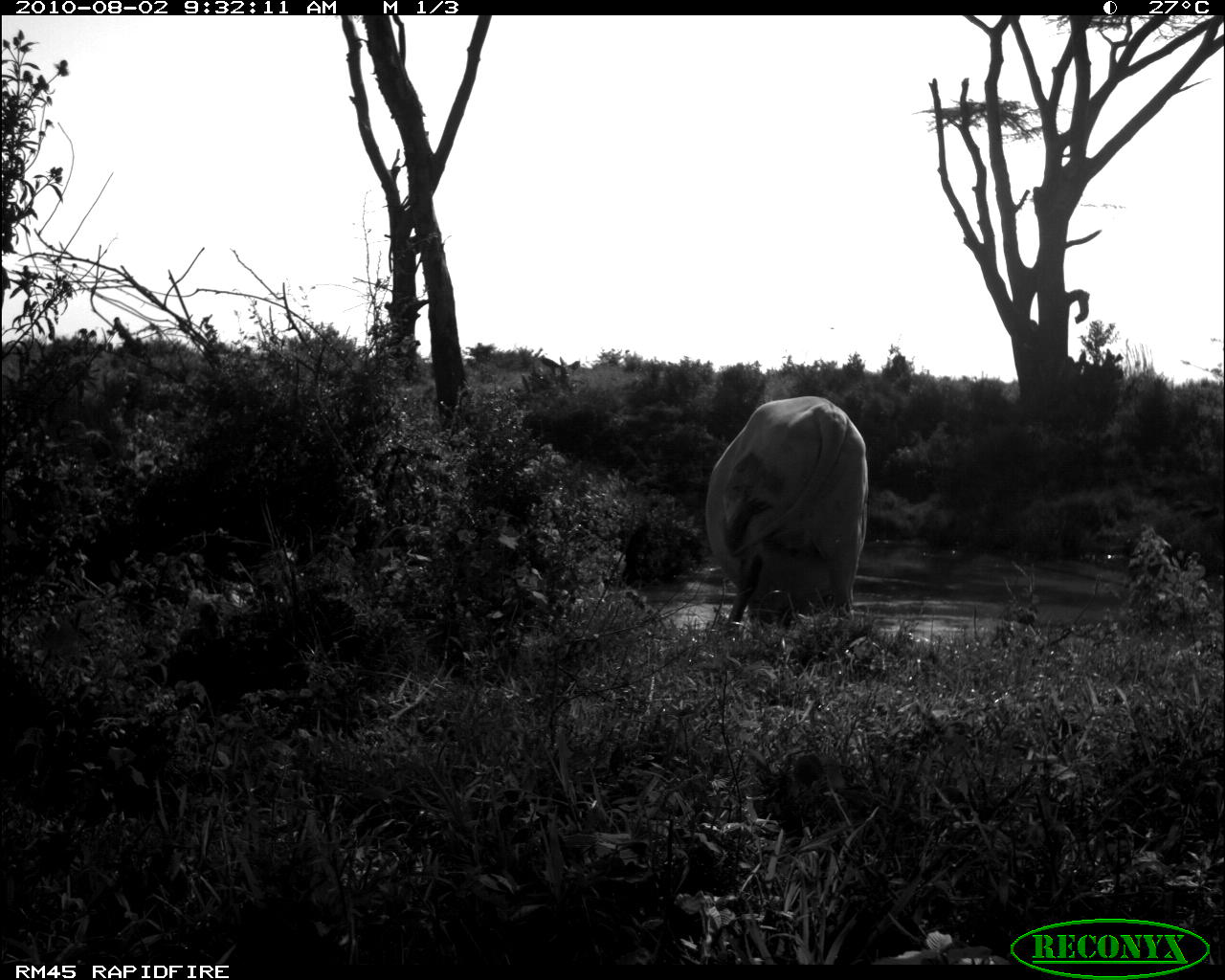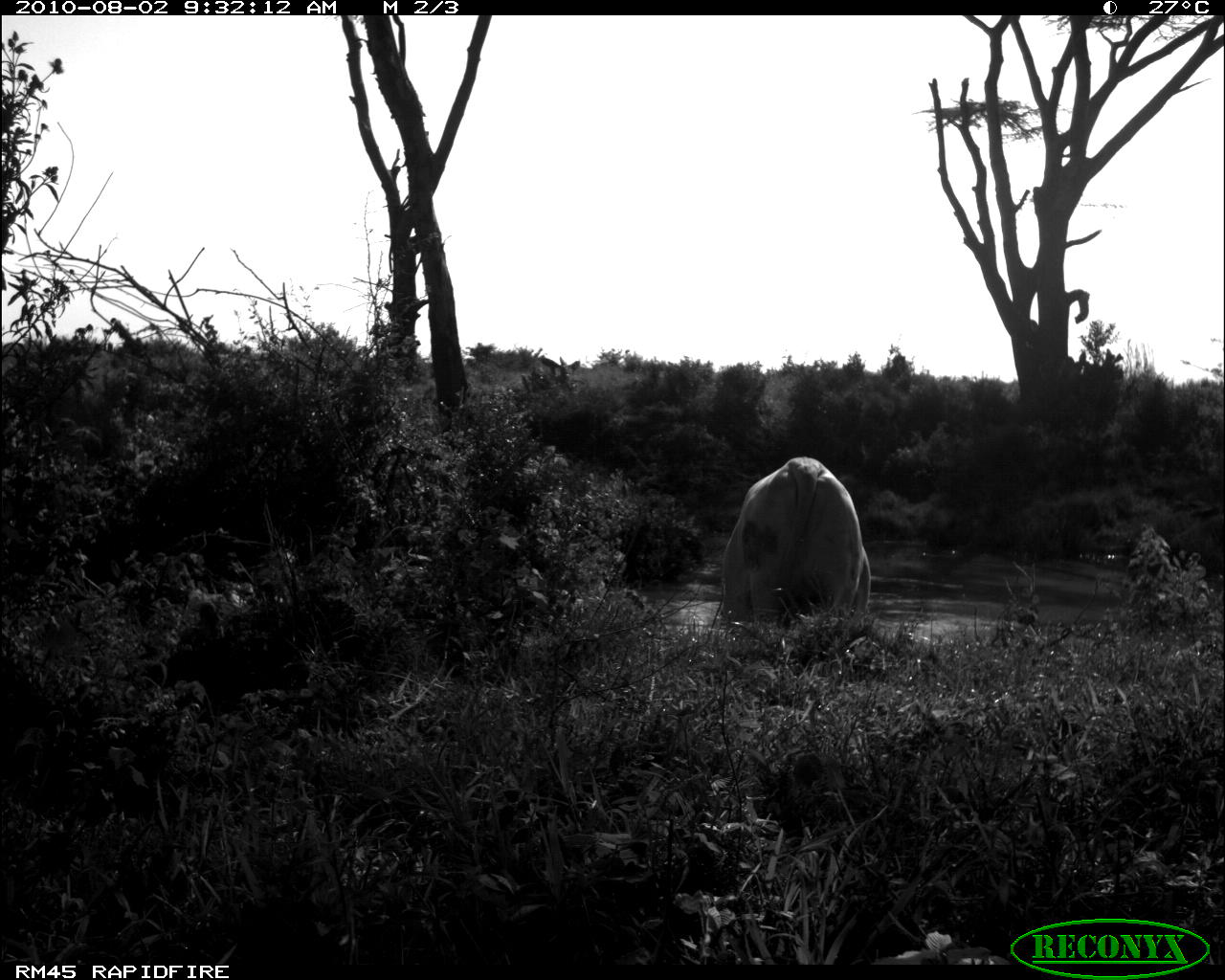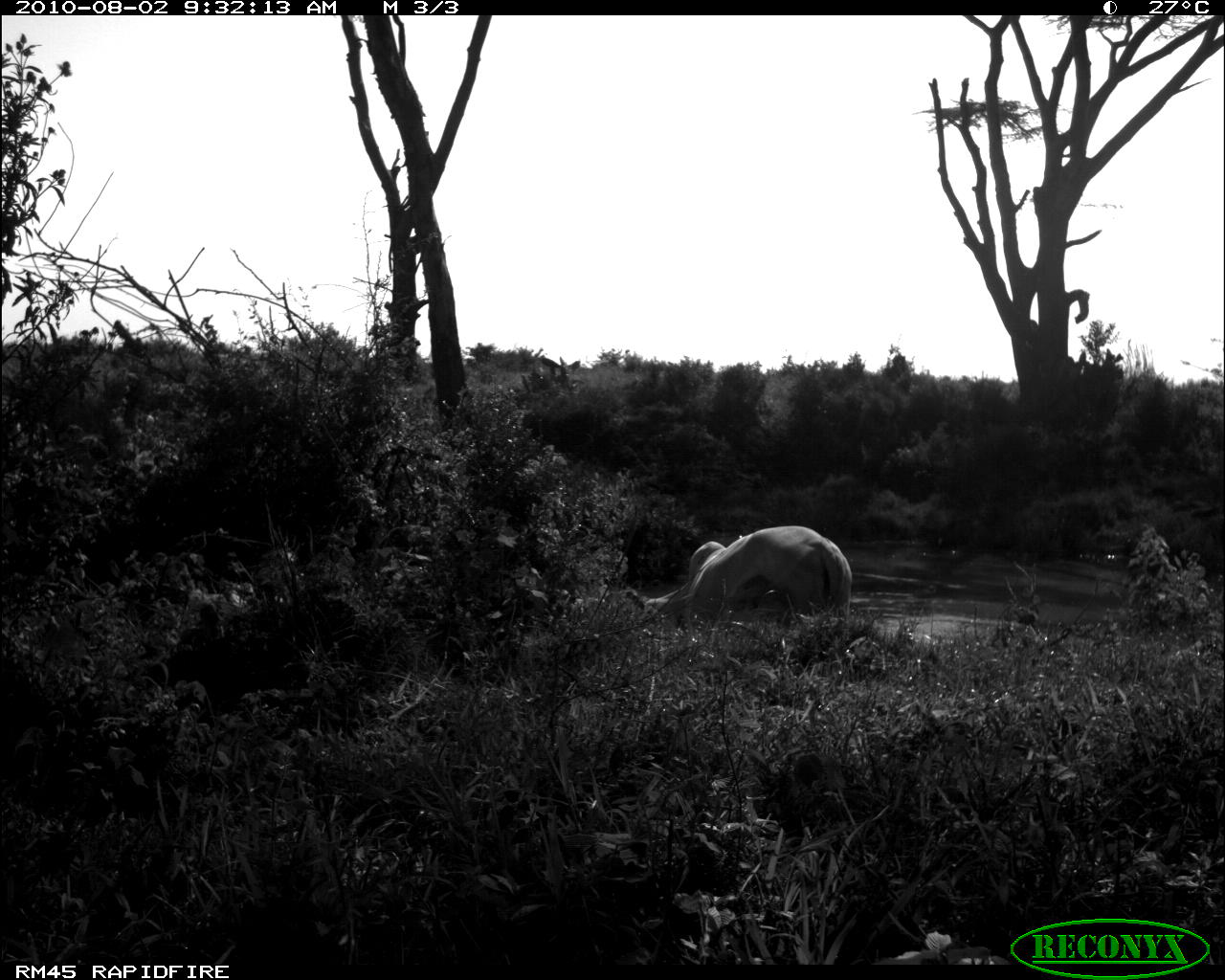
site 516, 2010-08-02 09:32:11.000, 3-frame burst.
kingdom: Animalia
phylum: Chordata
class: Mammalia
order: Artiodactyla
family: Bovidae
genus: Bos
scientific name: Bos taurus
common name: domestic cattle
Bos taurus (domestic cattle), count 1.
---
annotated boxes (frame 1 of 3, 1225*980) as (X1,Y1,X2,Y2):
bos taurus: (705,395,869,634)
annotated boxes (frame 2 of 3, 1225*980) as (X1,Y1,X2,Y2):
bos taurus: (719,456,869,626)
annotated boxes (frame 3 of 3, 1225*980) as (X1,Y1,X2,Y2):
bos taurus: (643,525,852,618)